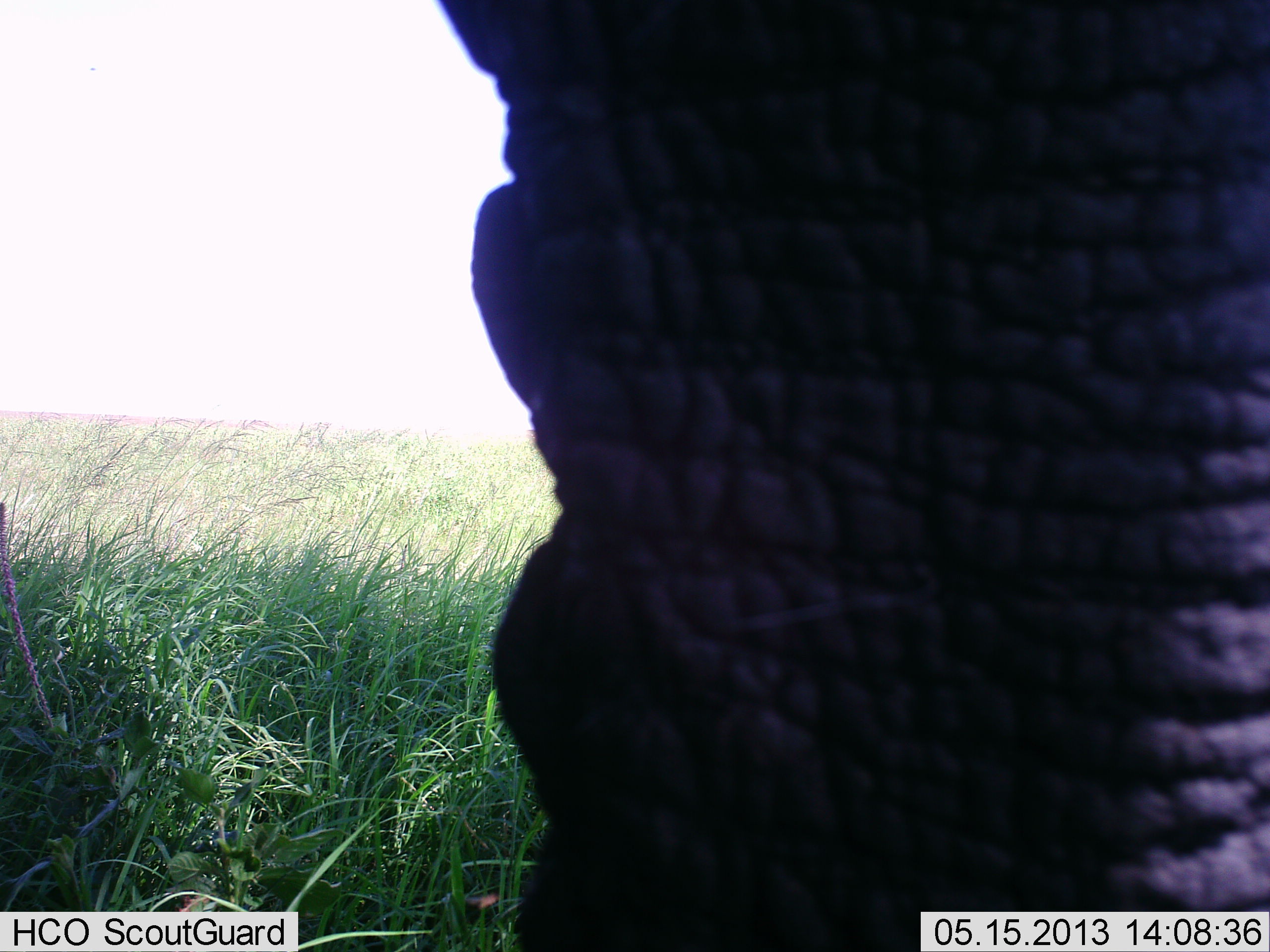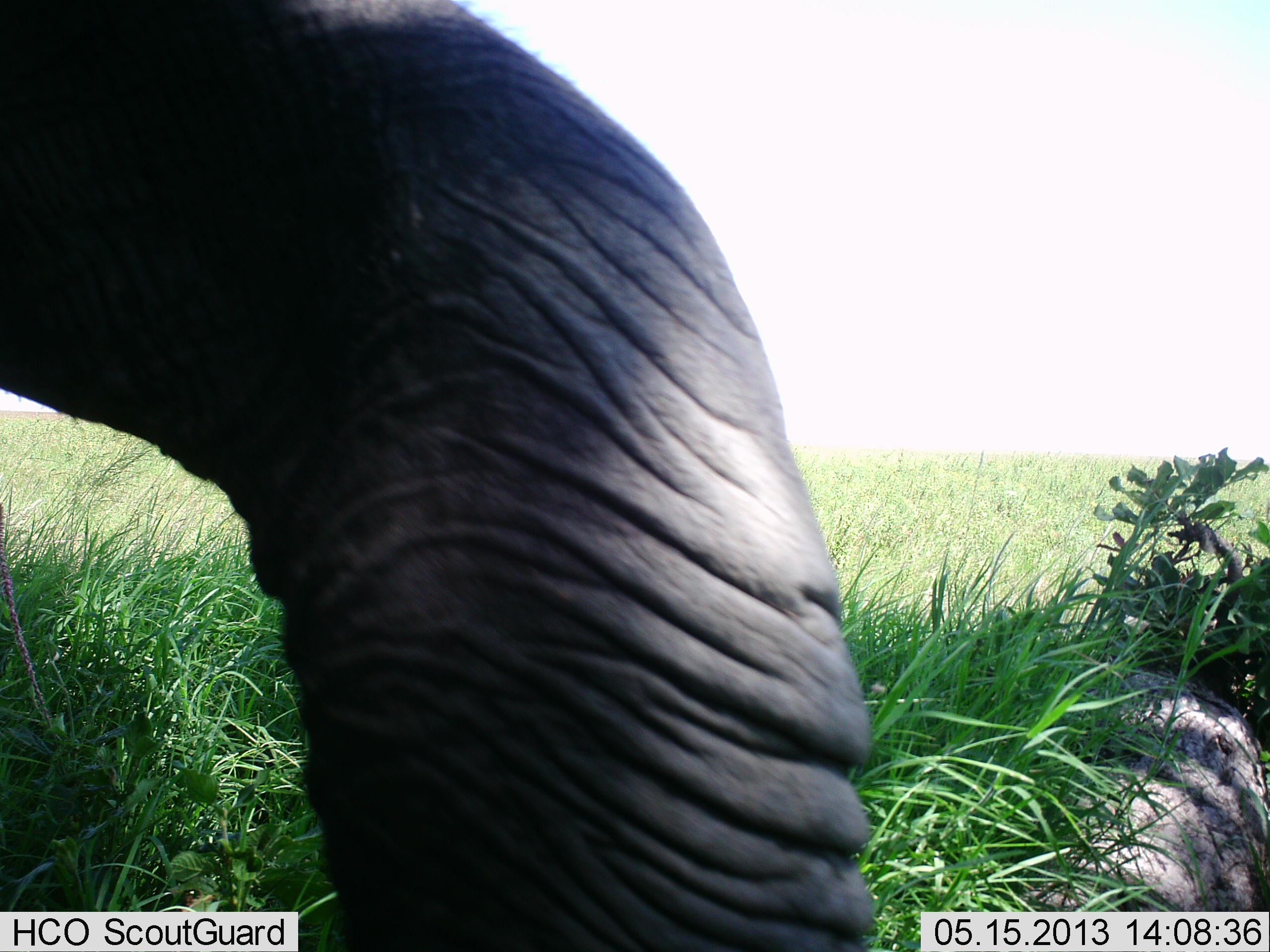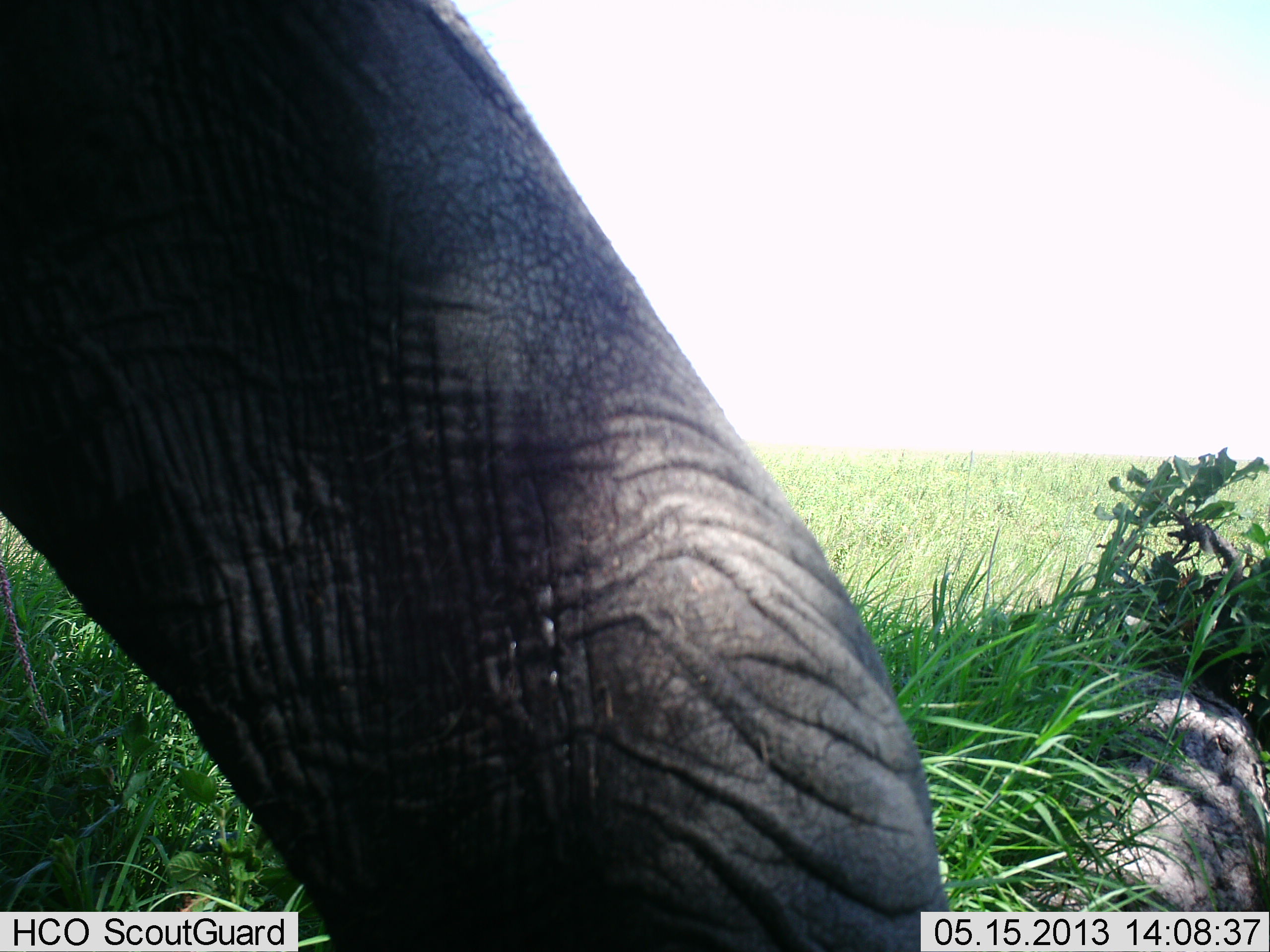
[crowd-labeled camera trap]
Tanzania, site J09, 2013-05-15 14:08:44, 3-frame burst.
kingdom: Animalia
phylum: Chordata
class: Mammalia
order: Proboscidea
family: Elephantidae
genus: Loxodonta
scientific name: Loxodonta africana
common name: african bush elephant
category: elephant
Elephant (african bush elephant) (Loxodonta africana), count 1. Behavior (volunteer vote fractions): standing 29%, resting 0%, moving 71%, interacting 0%. Young present (vote fraction): 0%. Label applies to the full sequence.